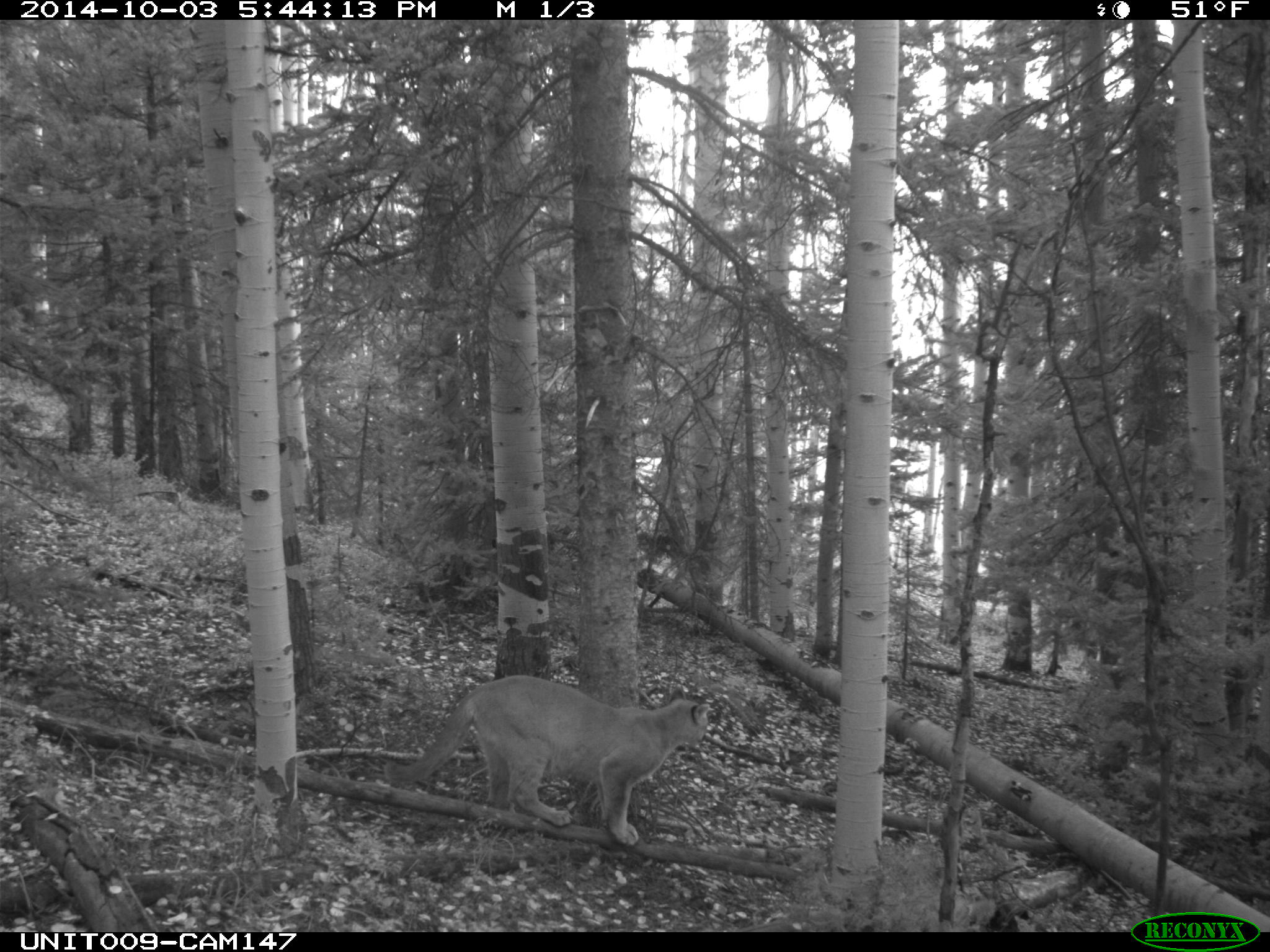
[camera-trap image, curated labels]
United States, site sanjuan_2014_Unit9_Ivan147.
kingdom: Animalia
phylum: Chordata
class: Mammalia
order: Carnivora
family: Felidae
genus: Puma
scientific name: Puma concolor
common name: mountain lion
Puma concolor (mountain lion).